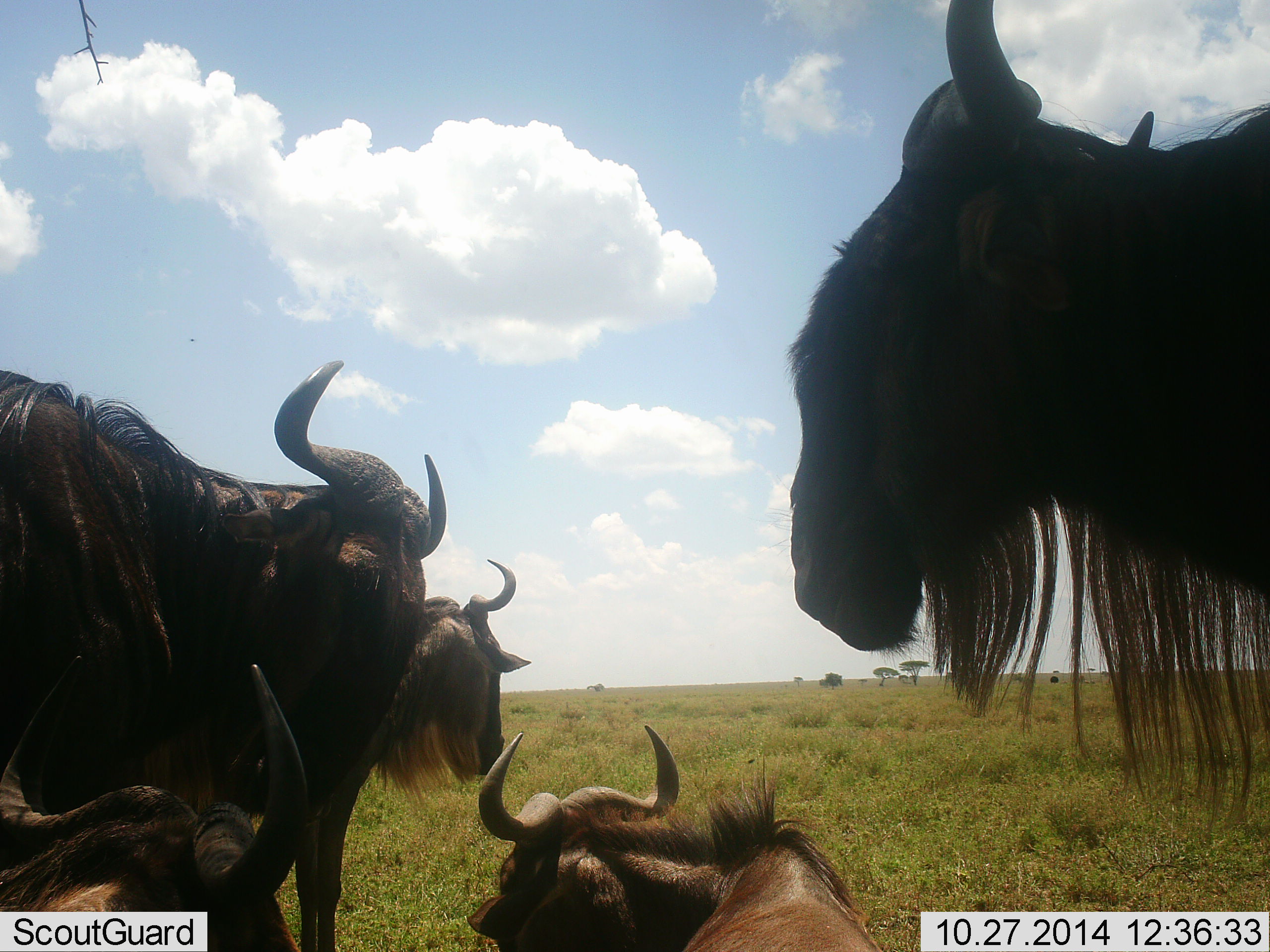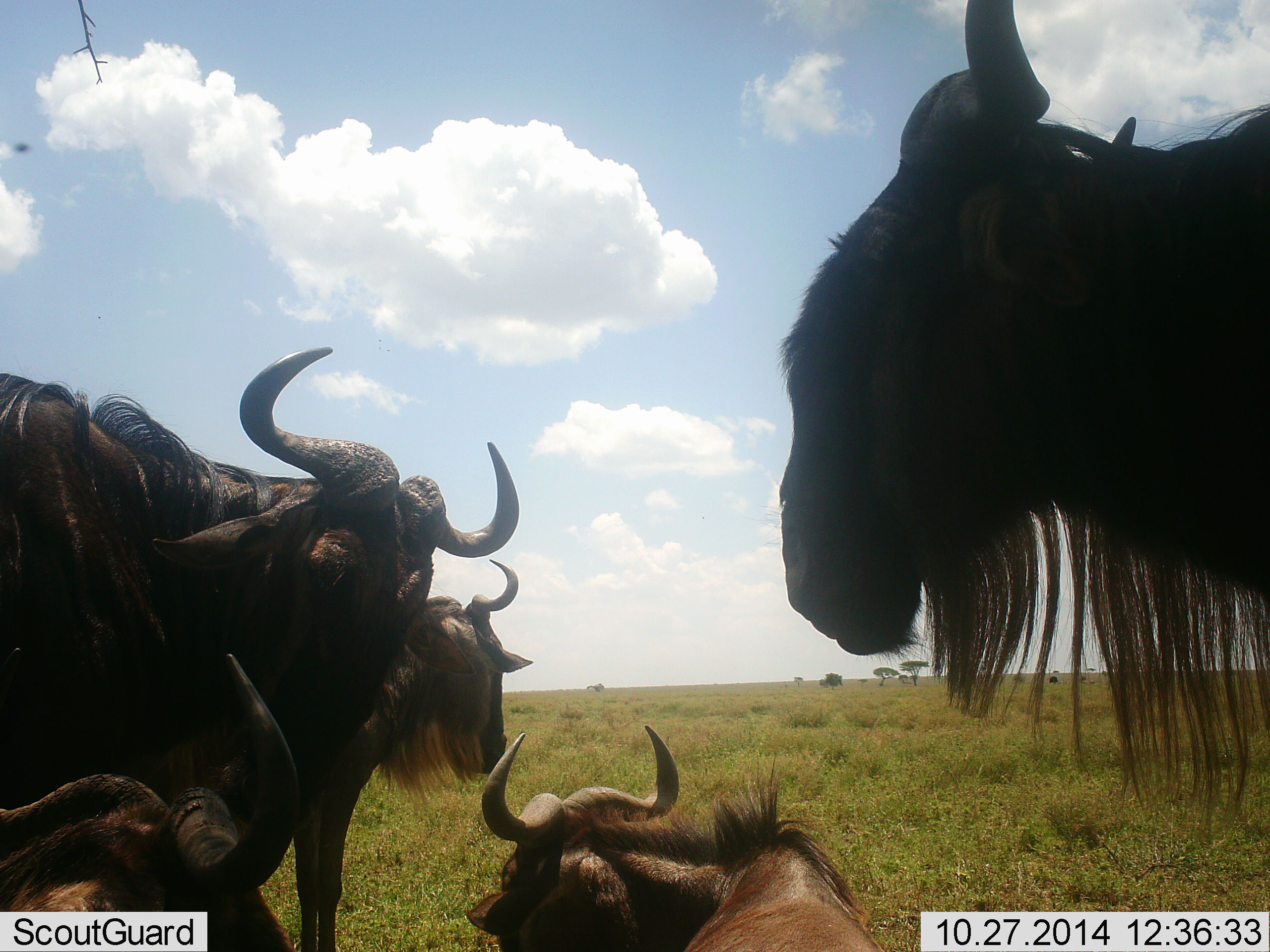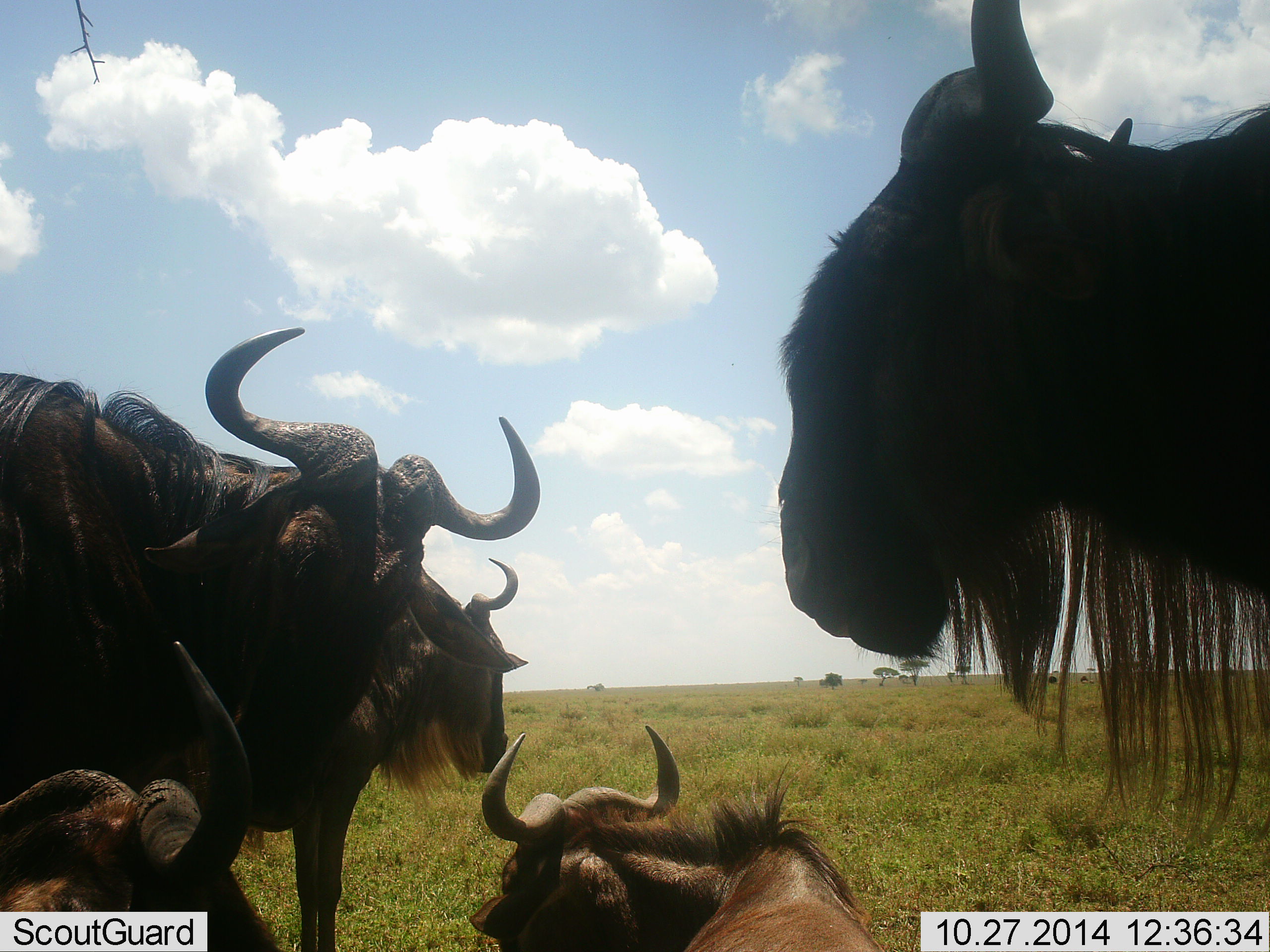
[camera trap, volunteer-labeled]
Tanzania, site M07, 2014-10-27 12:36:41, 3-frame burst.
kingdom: Animalia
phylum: Chordata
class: Mammalia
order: Artiodactyla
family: Bovidae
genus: Connochaetes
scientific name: Connochaetes taurinus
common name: blue wildebeest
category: wildebeest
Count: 5.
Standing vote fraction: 91%.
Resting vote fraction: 91%.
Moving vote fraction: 0%.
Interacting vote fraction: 9%.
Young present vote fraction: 9%.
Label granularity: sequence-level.